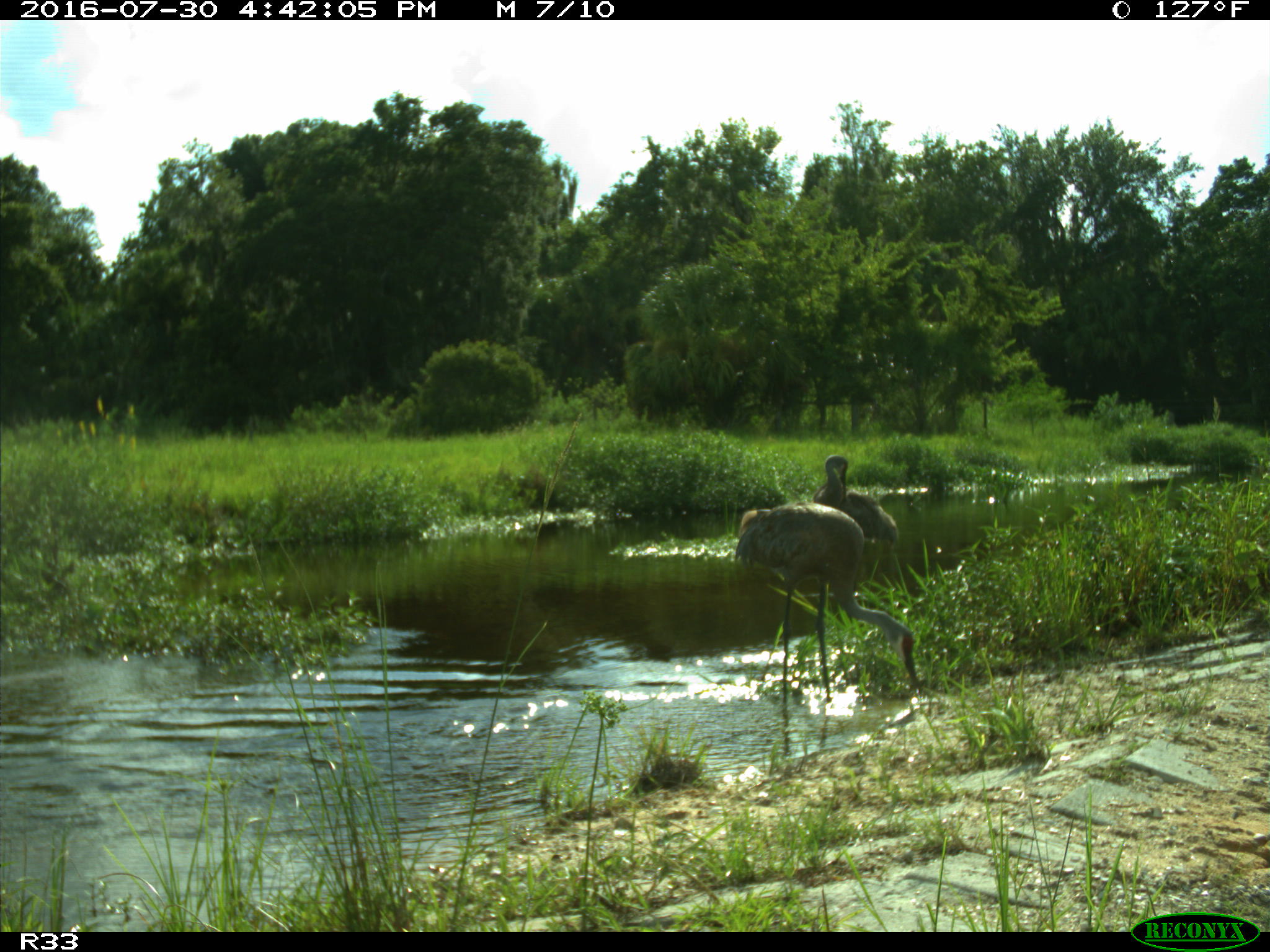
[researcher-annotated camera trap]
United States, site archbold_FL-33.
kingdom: Animalia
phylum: Chordata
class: Aves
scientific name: Aves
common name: birds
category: unidentified bird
Unidentified bird (birds) (Aves).